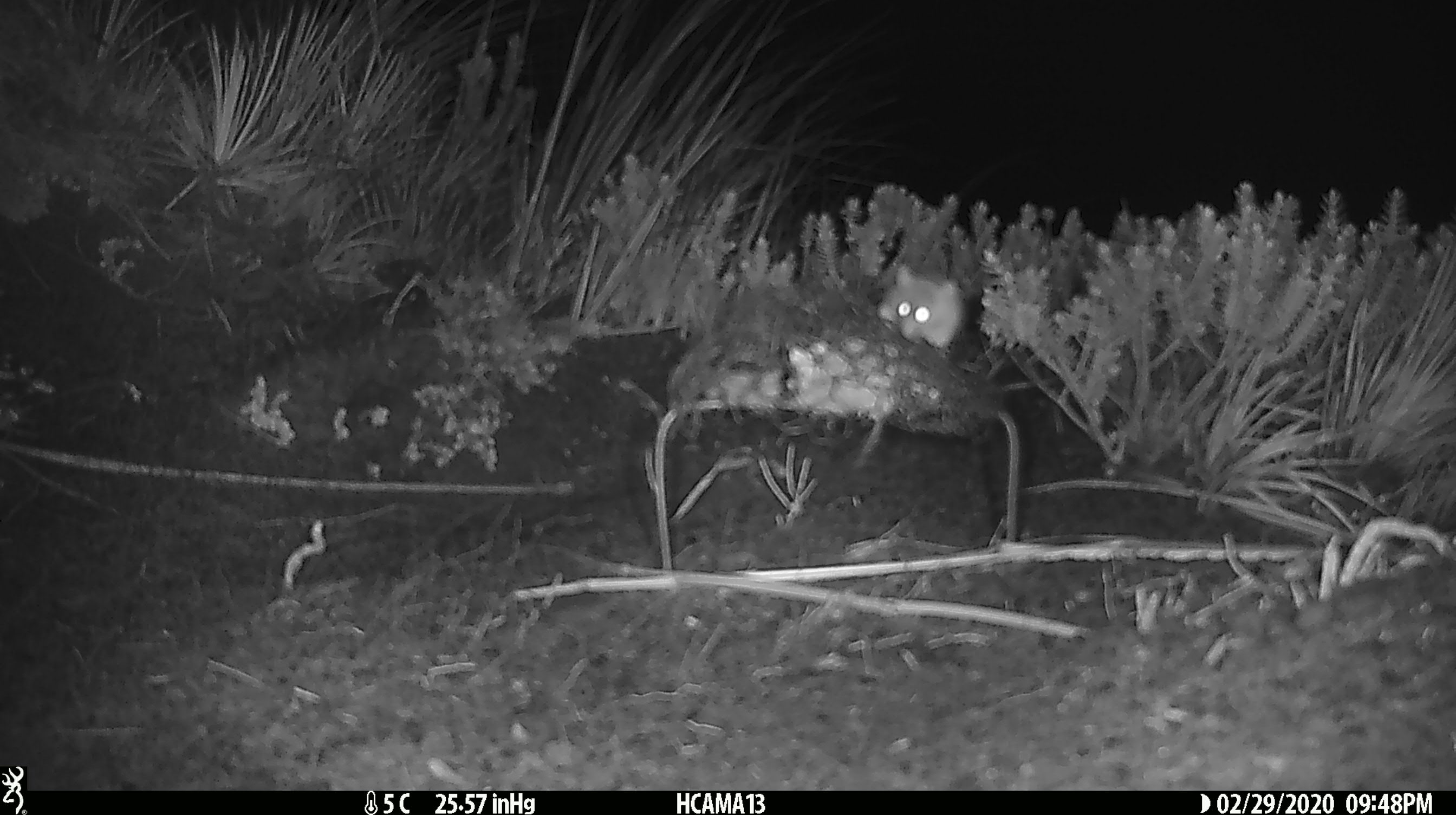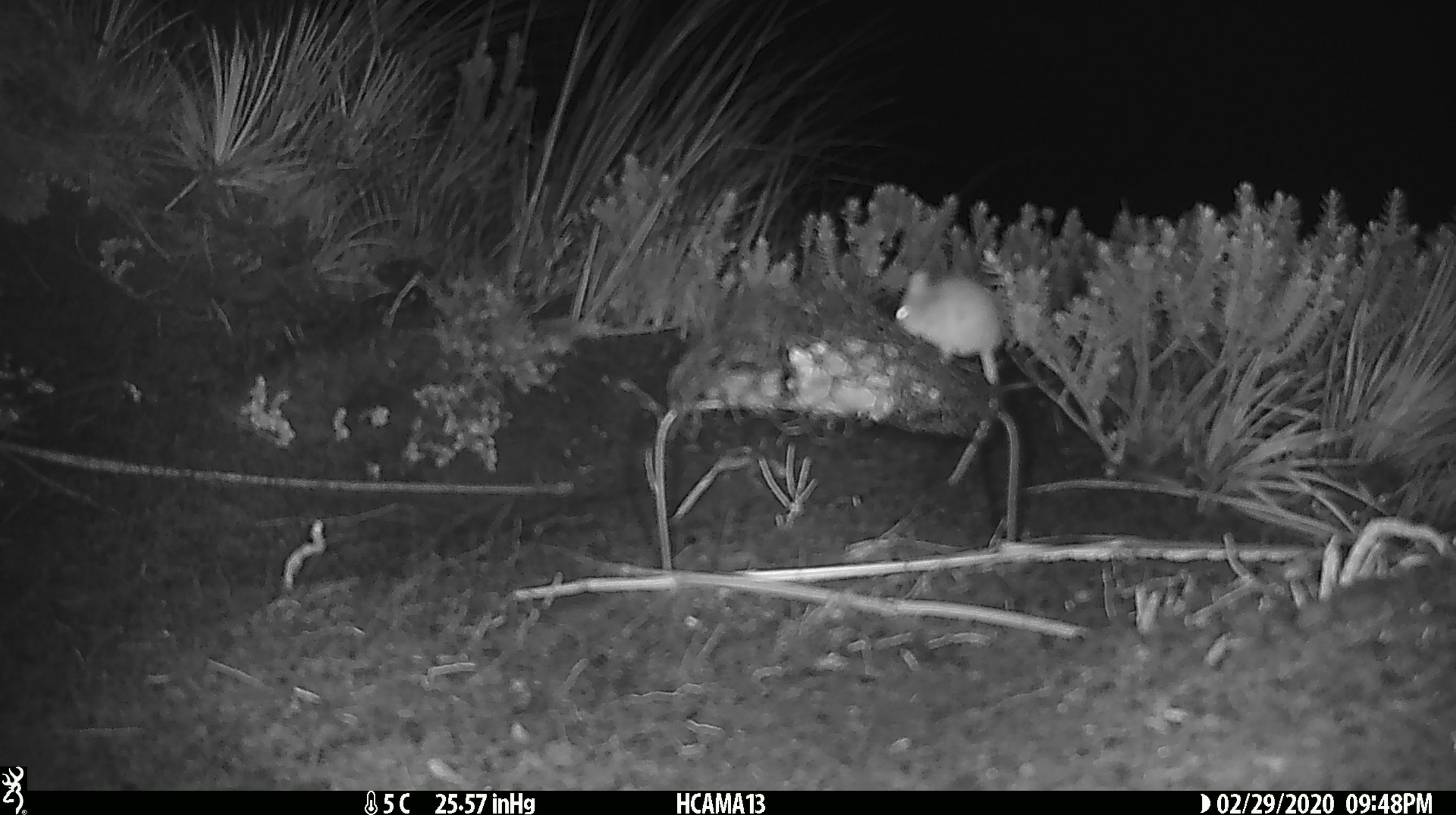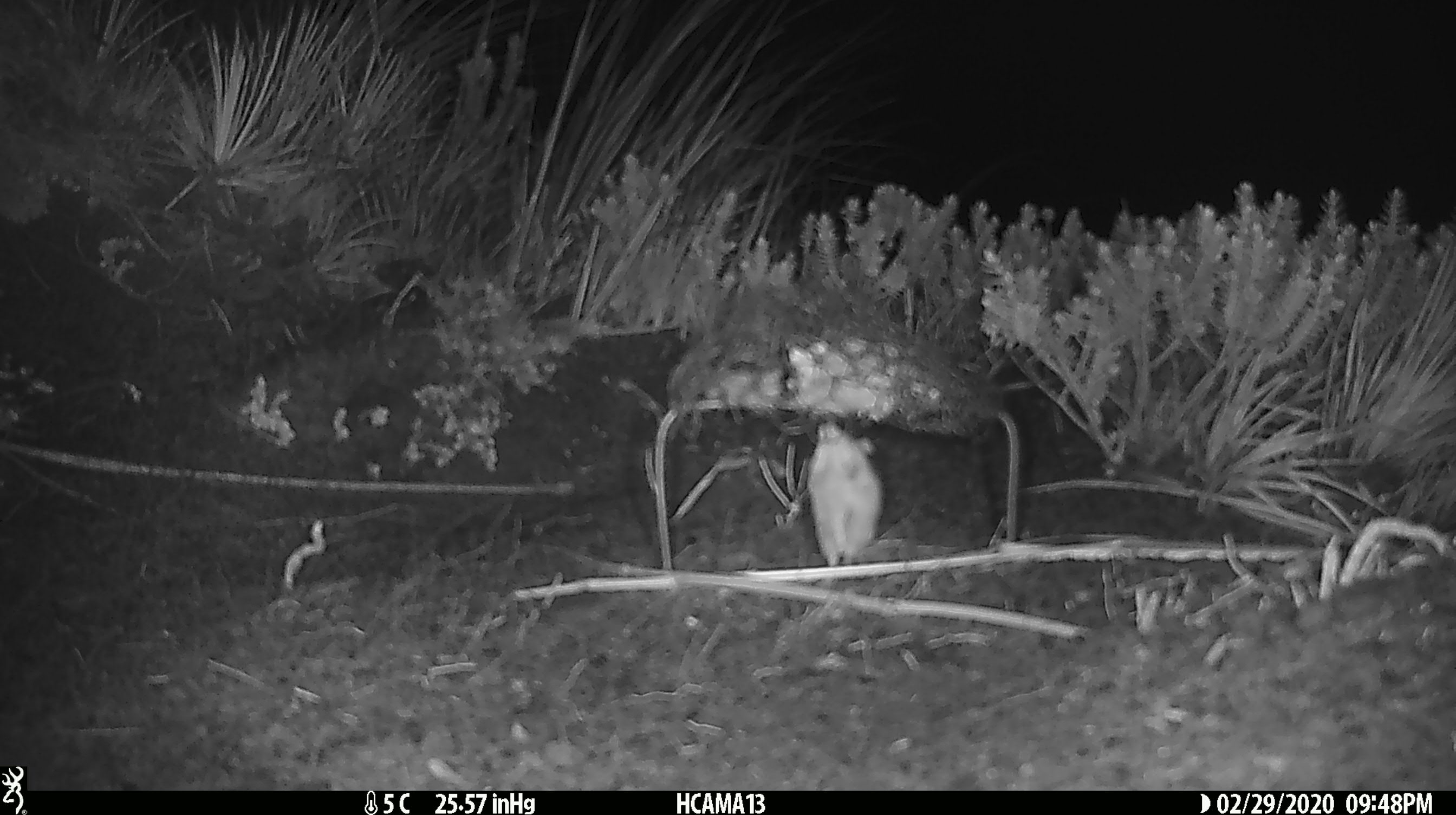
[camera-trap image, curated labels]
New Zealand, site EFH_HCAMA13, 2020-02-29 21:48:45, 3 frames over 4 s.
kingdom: Animalia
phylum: Chordata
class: Mammalia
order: Rodentia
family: Muridae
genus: Mus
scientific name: Mus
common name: mouse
Mouse (Mus).